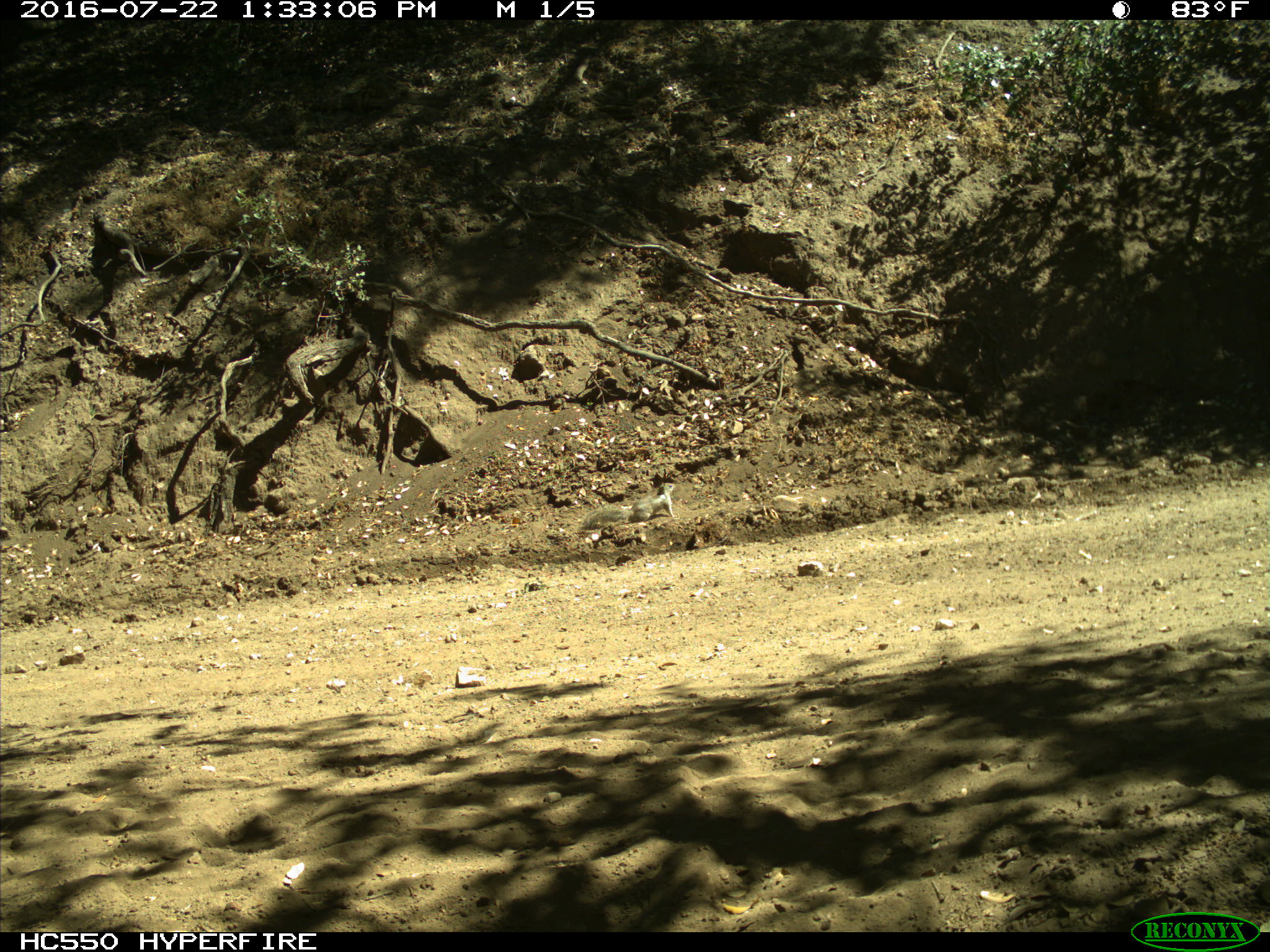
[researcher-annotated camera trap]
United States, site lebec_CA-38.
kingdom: Animalia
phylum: Chordata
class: Mammalia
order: Rodentia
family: Sciuridae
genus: Otospermophilus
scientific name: Otospermophilus beecheyi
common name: california ground squirrel